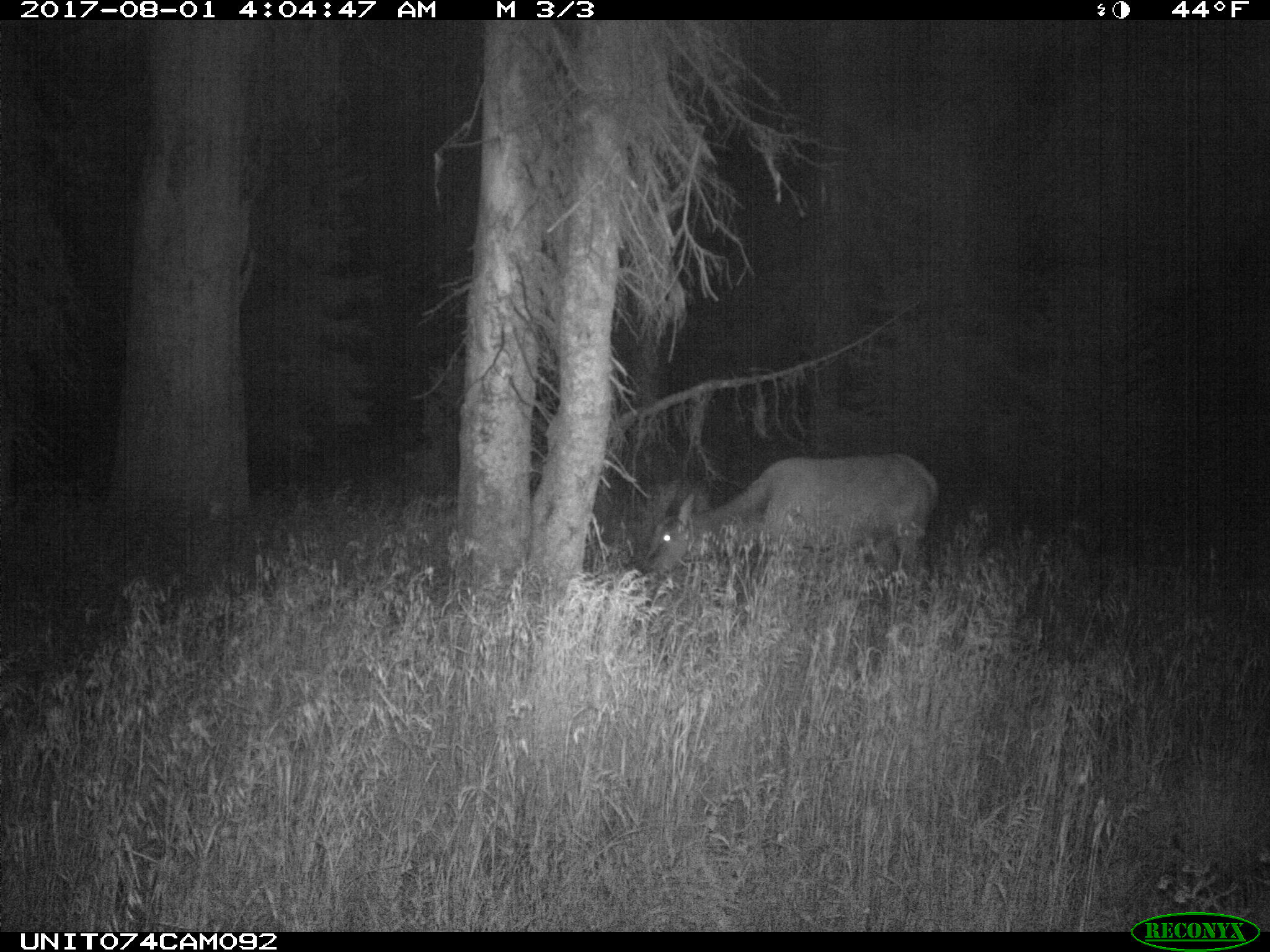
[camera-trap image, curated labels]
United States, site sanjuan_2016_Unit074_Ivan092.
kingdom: Animalia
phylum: Chordata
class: Mammalia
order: Artiodactyla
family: Cervidae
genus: Cervus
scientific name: Cervus elaphus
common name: red deer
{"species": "Cervus elaphus (red deer)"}